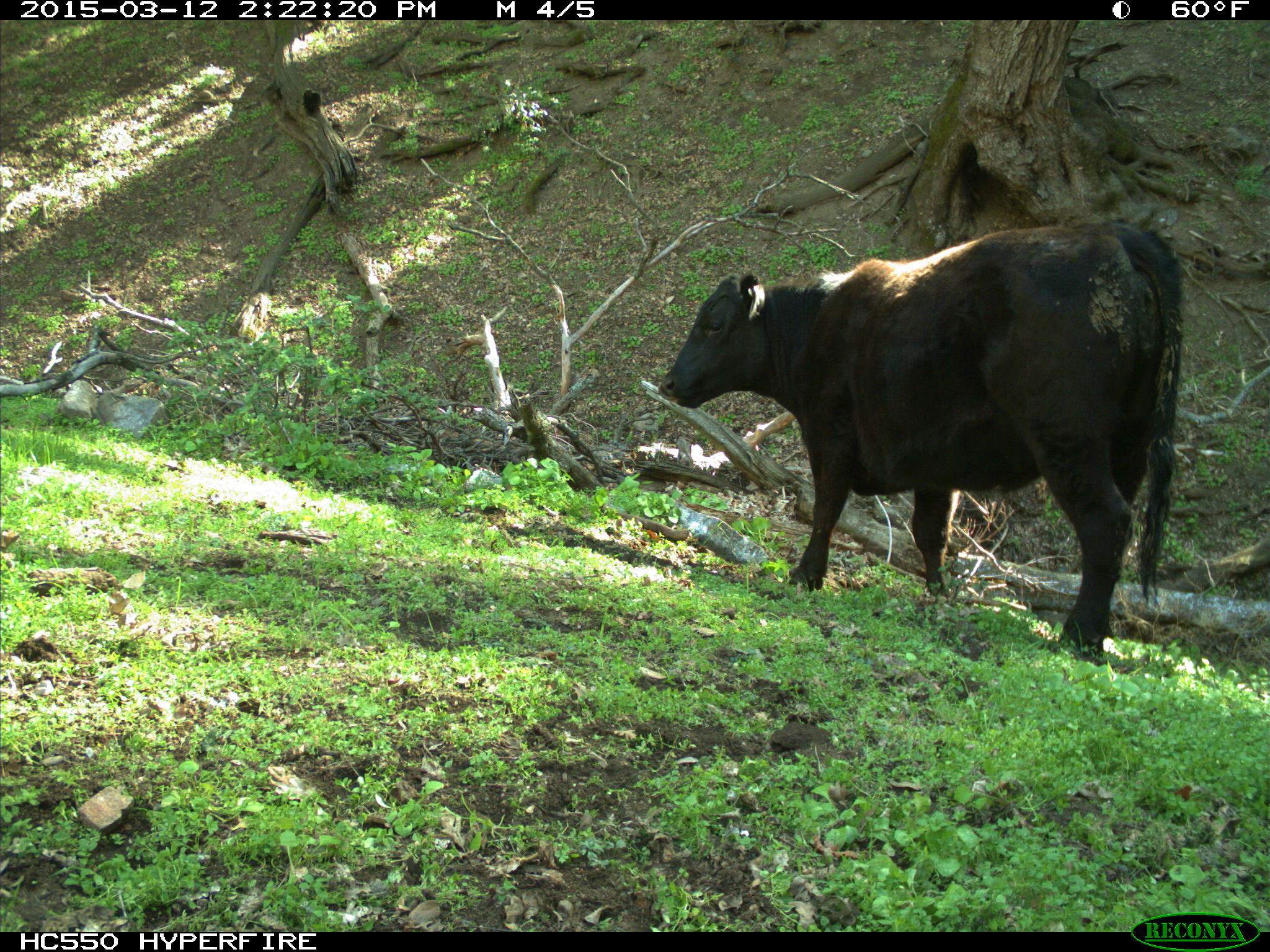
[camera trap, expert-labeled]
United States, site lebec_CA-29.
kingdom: Animalia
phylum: Chordata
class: Mammalia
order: Artiodactyla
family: Bovidae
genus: Bos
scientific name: Bos taurus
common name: domestic cow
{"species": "Bos taurus (domestic cow)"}